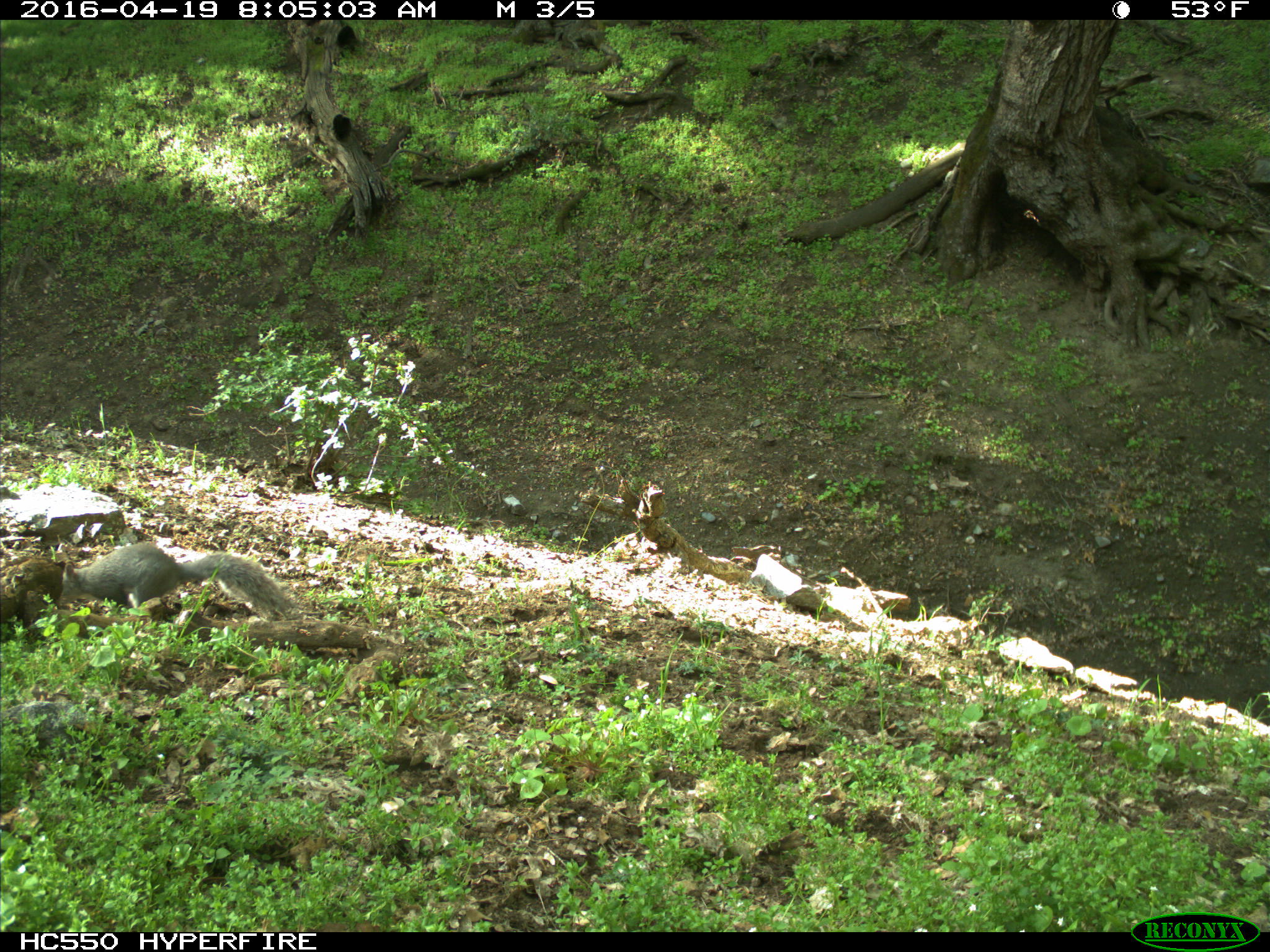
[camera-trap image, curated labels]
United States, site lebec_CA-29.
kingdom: Animalia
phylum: Chordata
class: Mammalia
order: Rodentia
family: Sciuridae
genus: Sciurus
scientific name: Sciurus carolinensis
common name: eastern gray squirrel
Sciurus carolinensis (eastern gray squirrel).